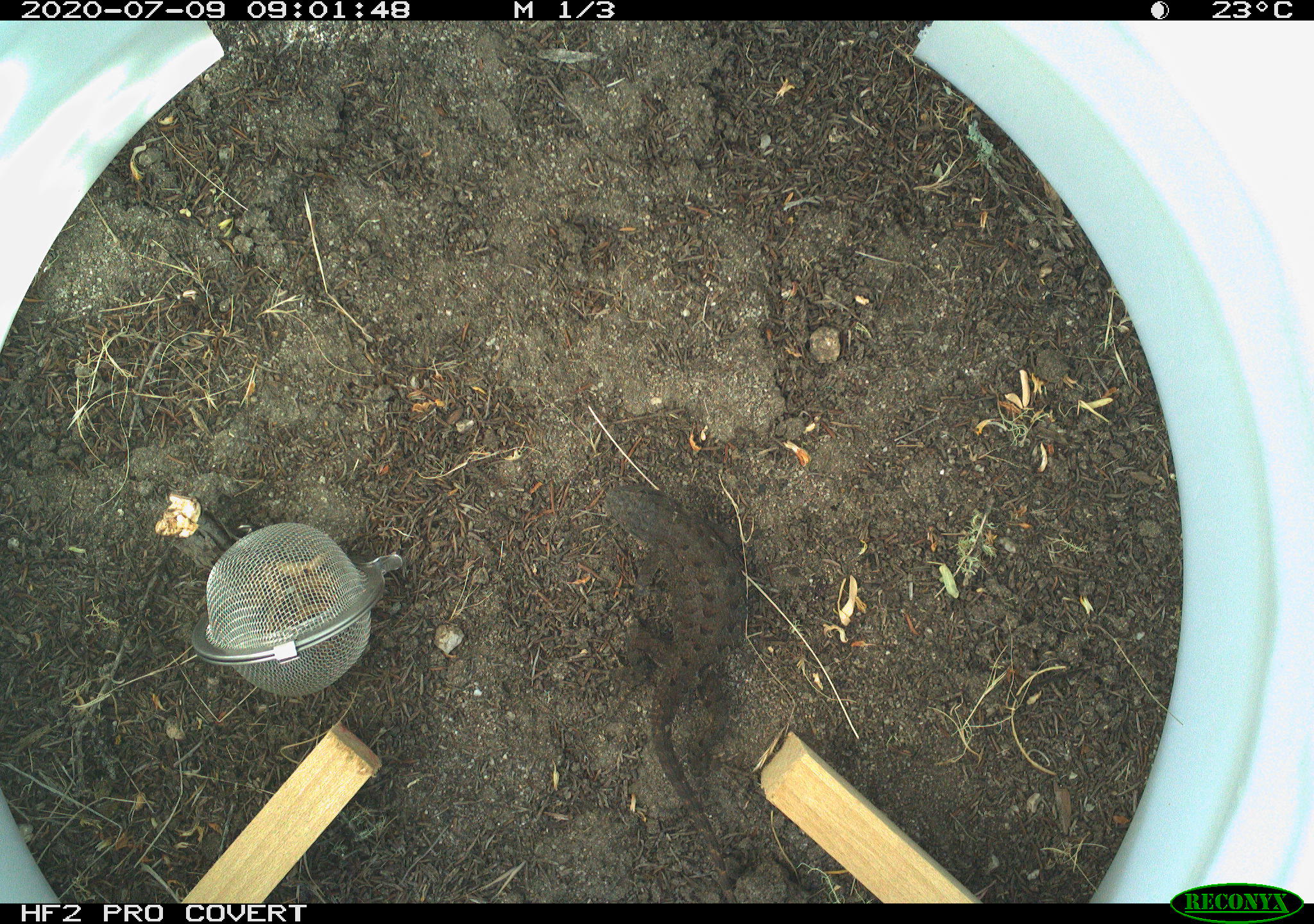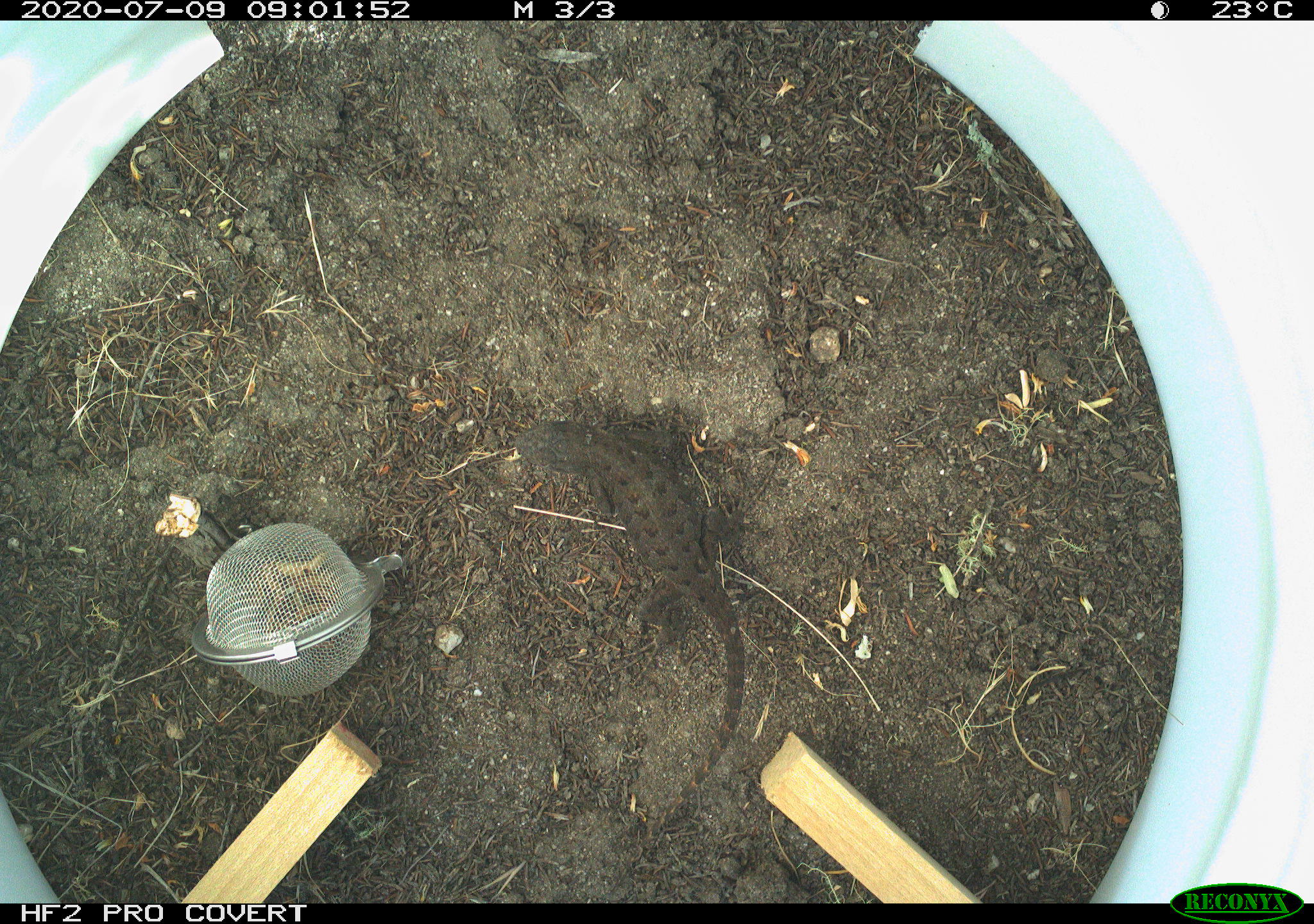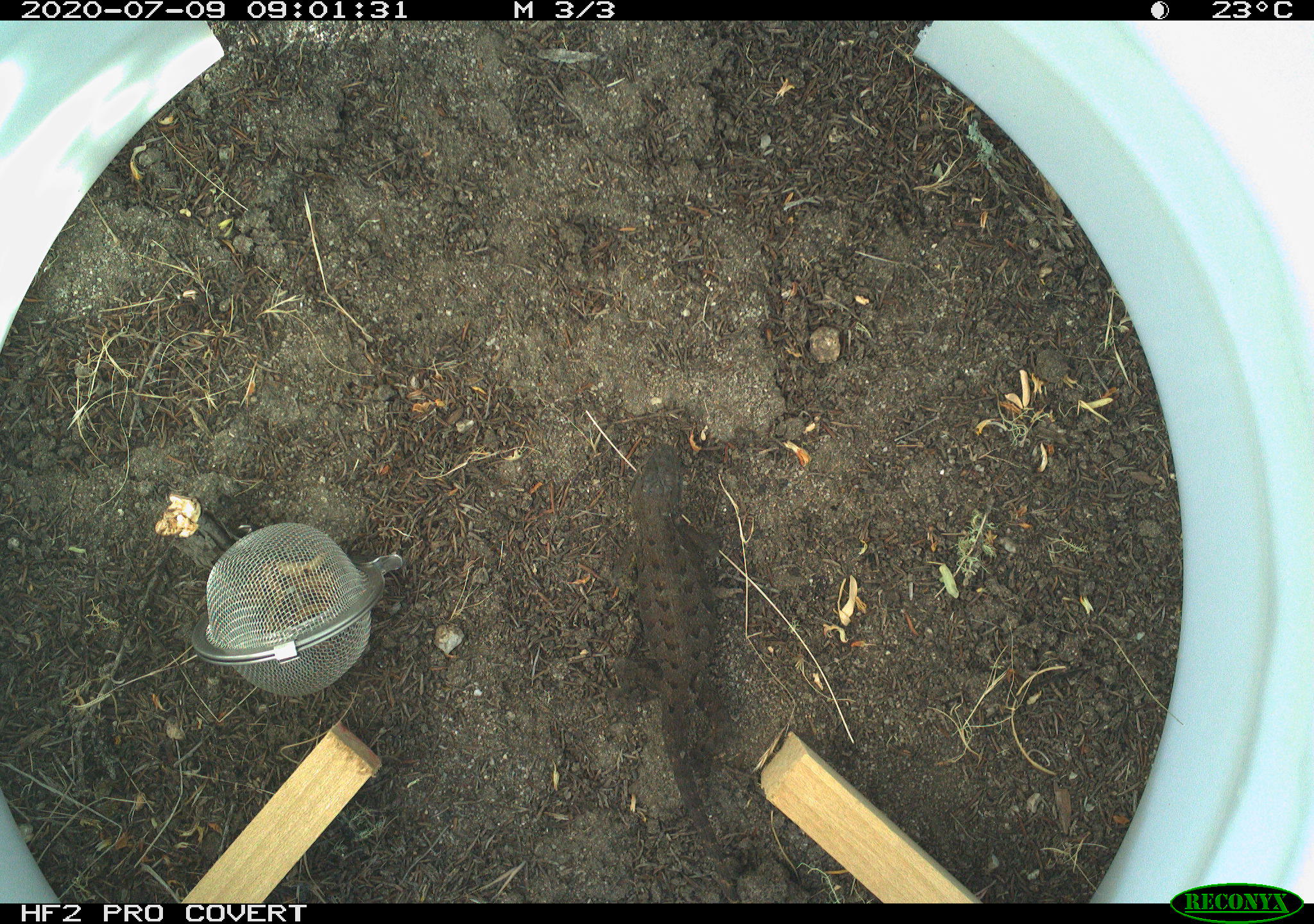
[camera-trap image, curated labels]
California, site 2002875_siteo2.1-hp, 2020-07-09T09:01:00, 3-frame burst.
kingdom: Animalia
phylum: Chordata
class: Reptilia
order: Squamata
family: Phrynosomatidae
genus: Sceloporus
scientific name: Sceloporus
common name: spiny lizards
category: sceloporus species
Sceloporus species (spiny lizards) (Sceloporus).